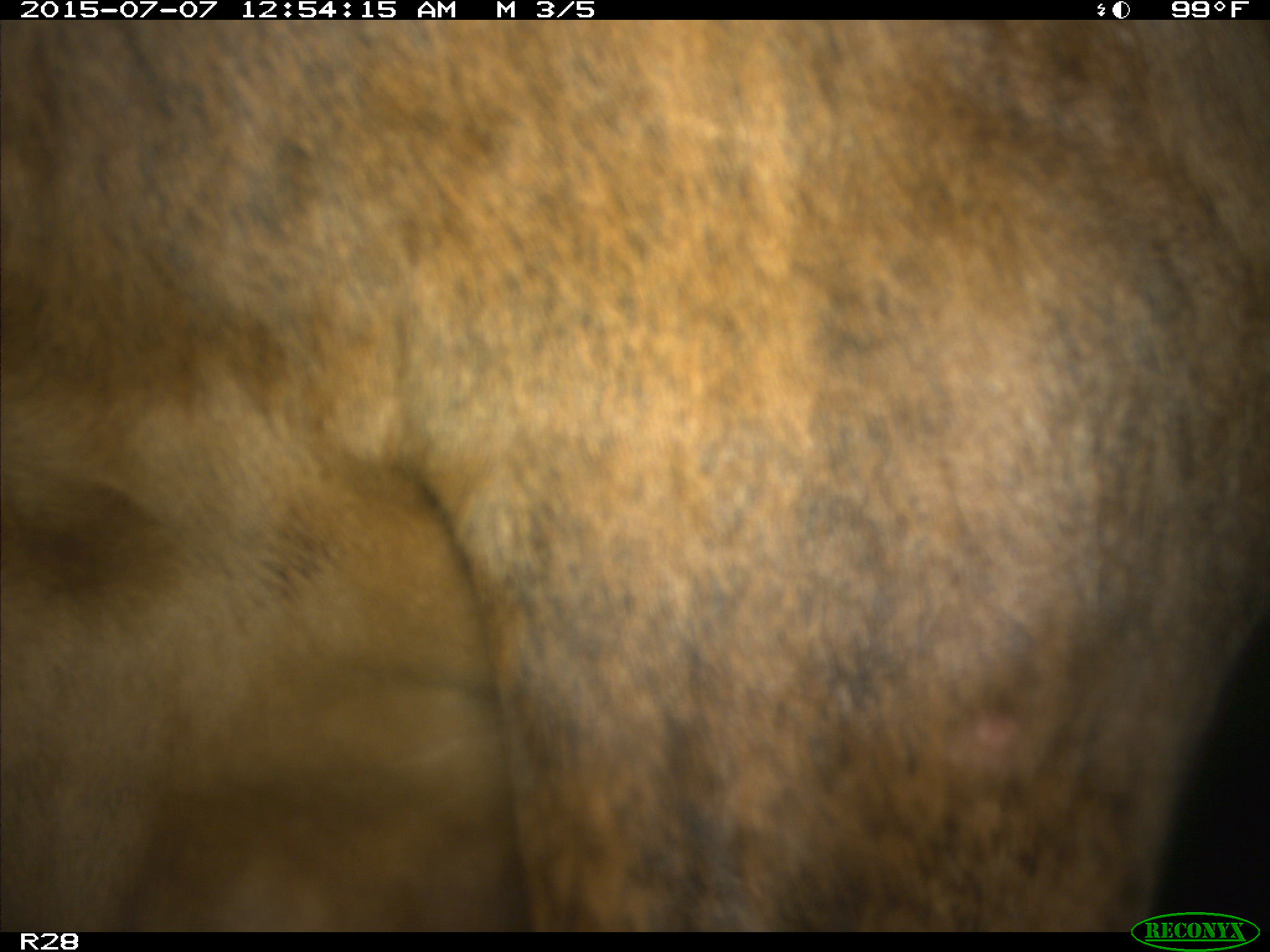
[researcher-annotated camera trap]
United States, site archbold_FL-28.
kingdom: Animalia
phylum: Chordata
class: Mammalia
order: Artiodactyla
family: Bovidae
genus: Bos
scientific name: Bos taurus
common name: domestic cow